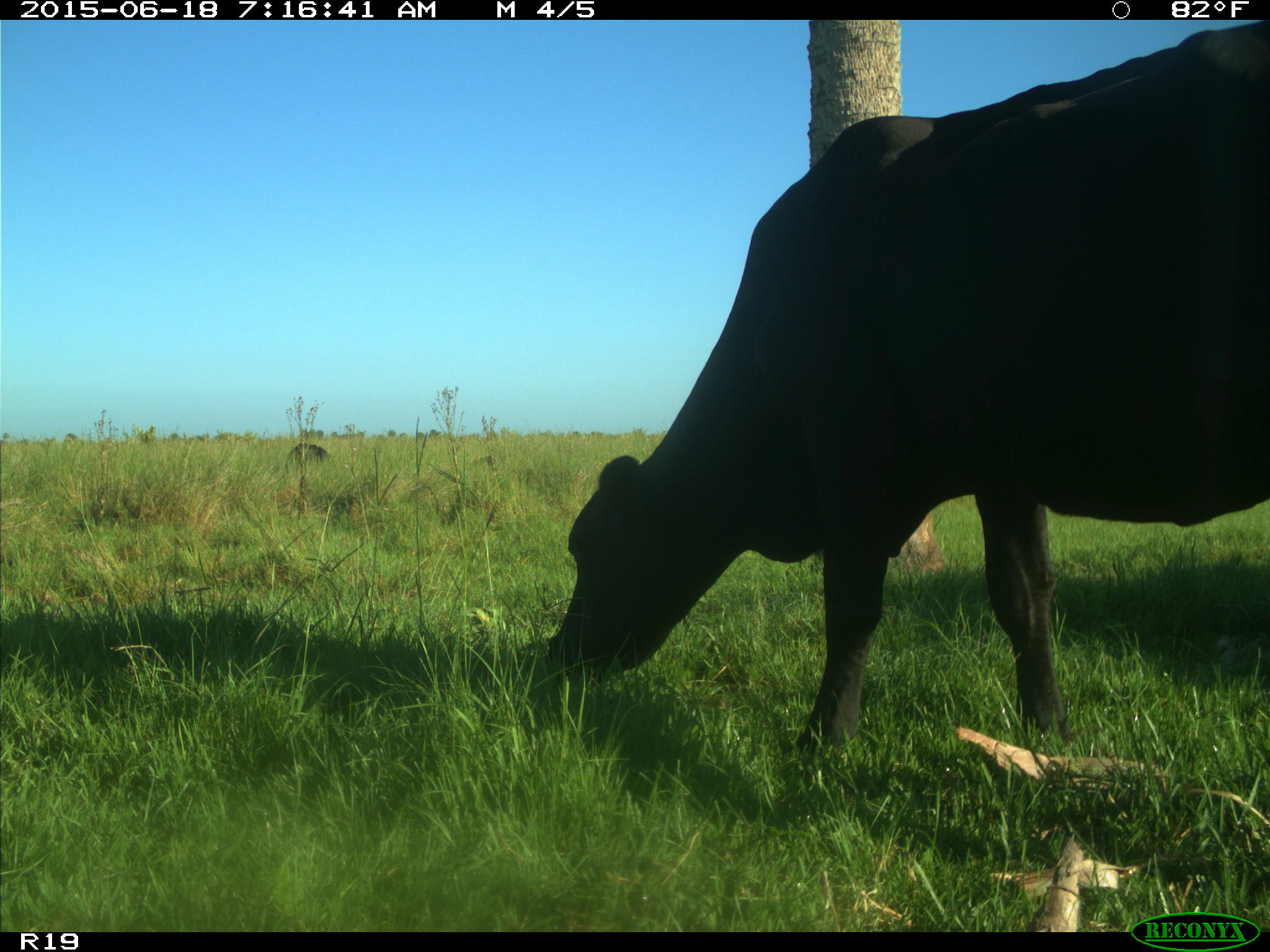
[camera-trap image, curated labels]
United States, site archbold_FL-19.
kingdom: Animalia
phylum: Chordata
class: Mammalia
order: Artiodactyla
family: Bovidae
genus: Bos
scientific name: Bos taurus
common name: domestic cow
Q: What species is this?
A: Bos taurus (domestic cow).